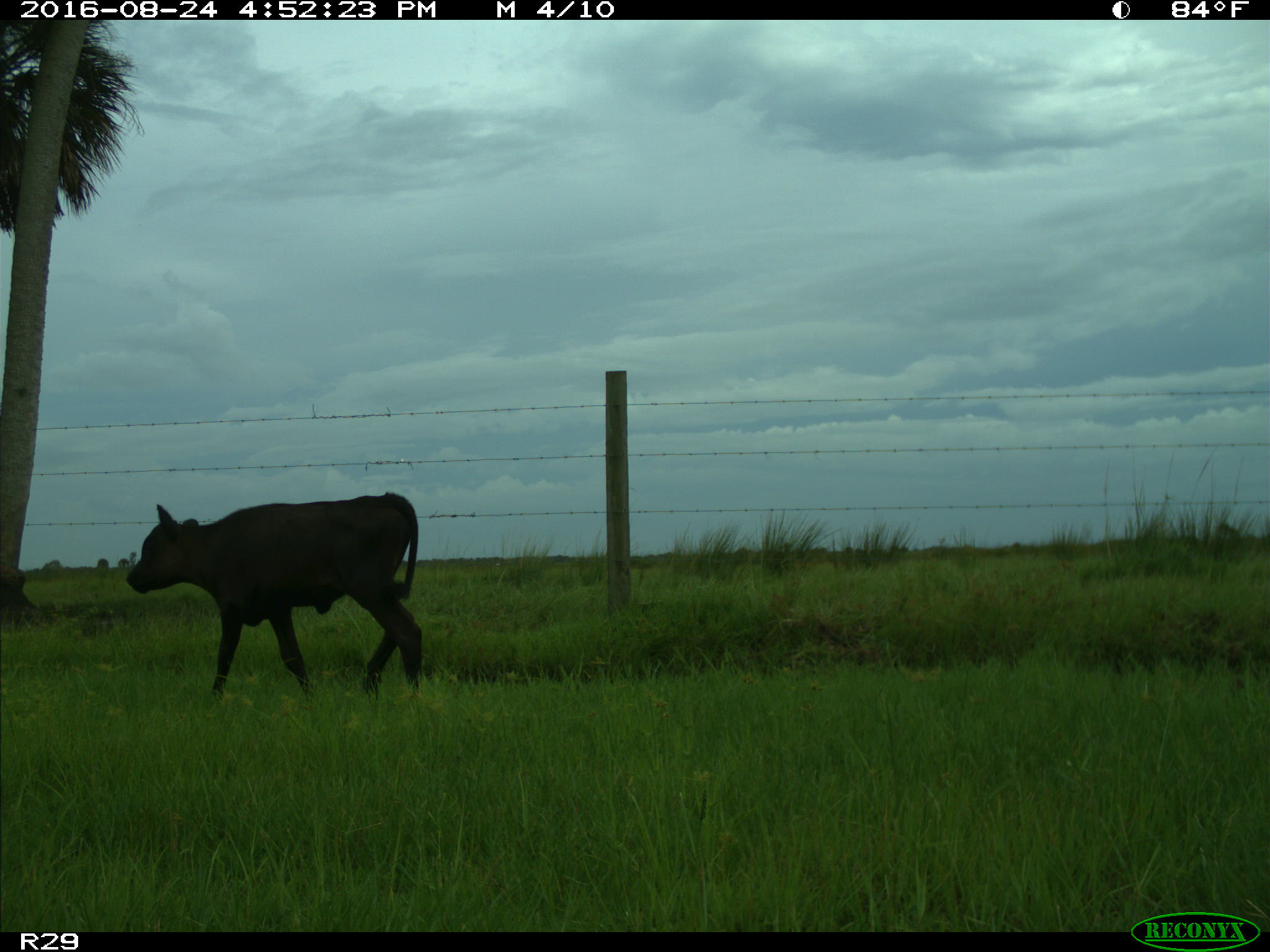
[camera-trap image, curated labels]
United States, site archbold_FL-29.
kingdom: Animalia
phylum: Chordata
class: Mammalia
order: Artiodactyla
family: Bovidae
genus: Bos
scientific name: Bos taurus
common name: domestic cow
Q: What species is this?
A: Bos taurus (domestic cow).